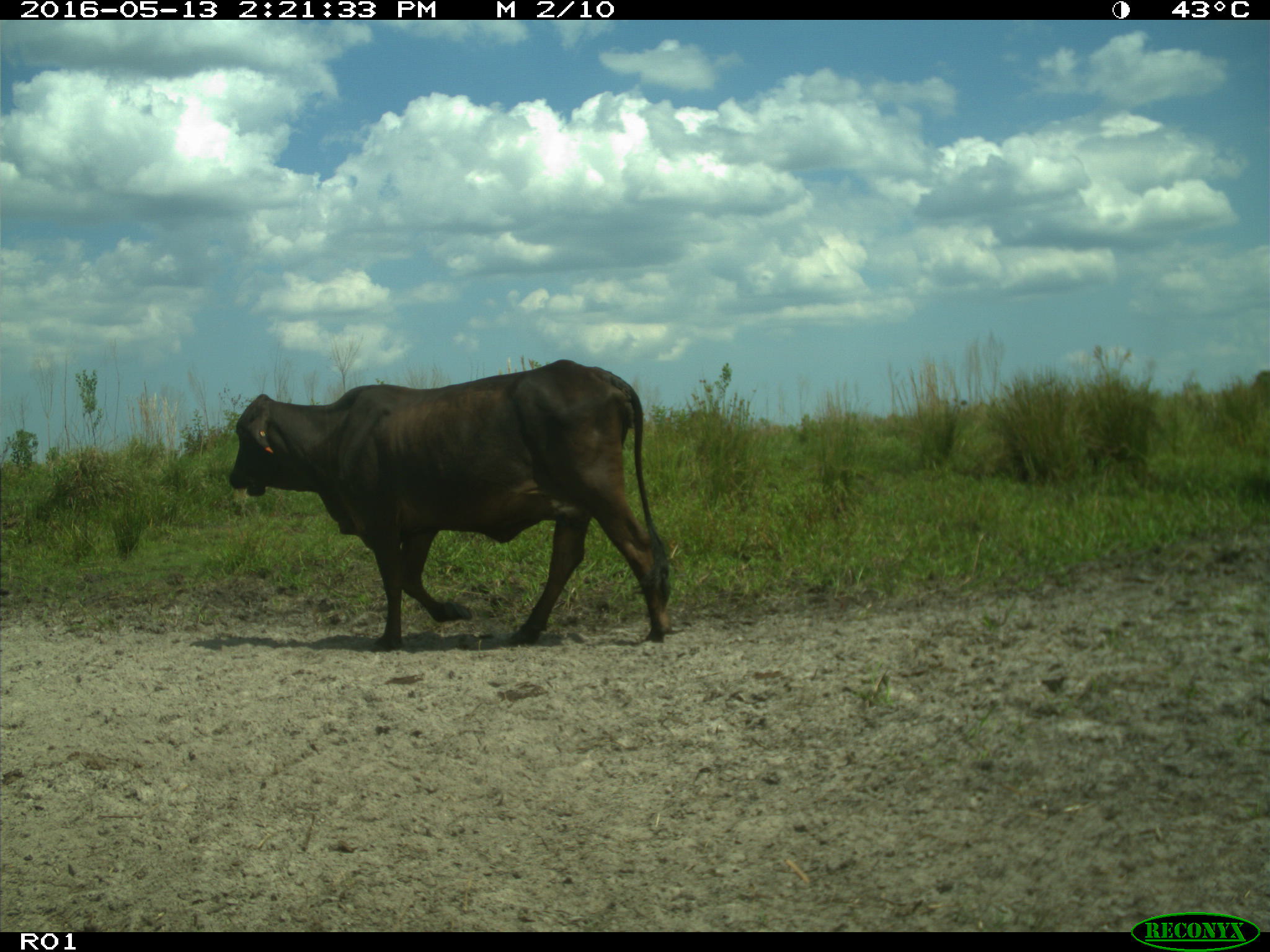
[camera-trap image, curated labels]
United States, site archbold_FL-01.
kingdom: Animalia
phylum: Chordata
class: Mammalia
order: Artiodactyla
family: Bovidae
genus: Bos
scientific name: Bos taurus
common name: domestic cow